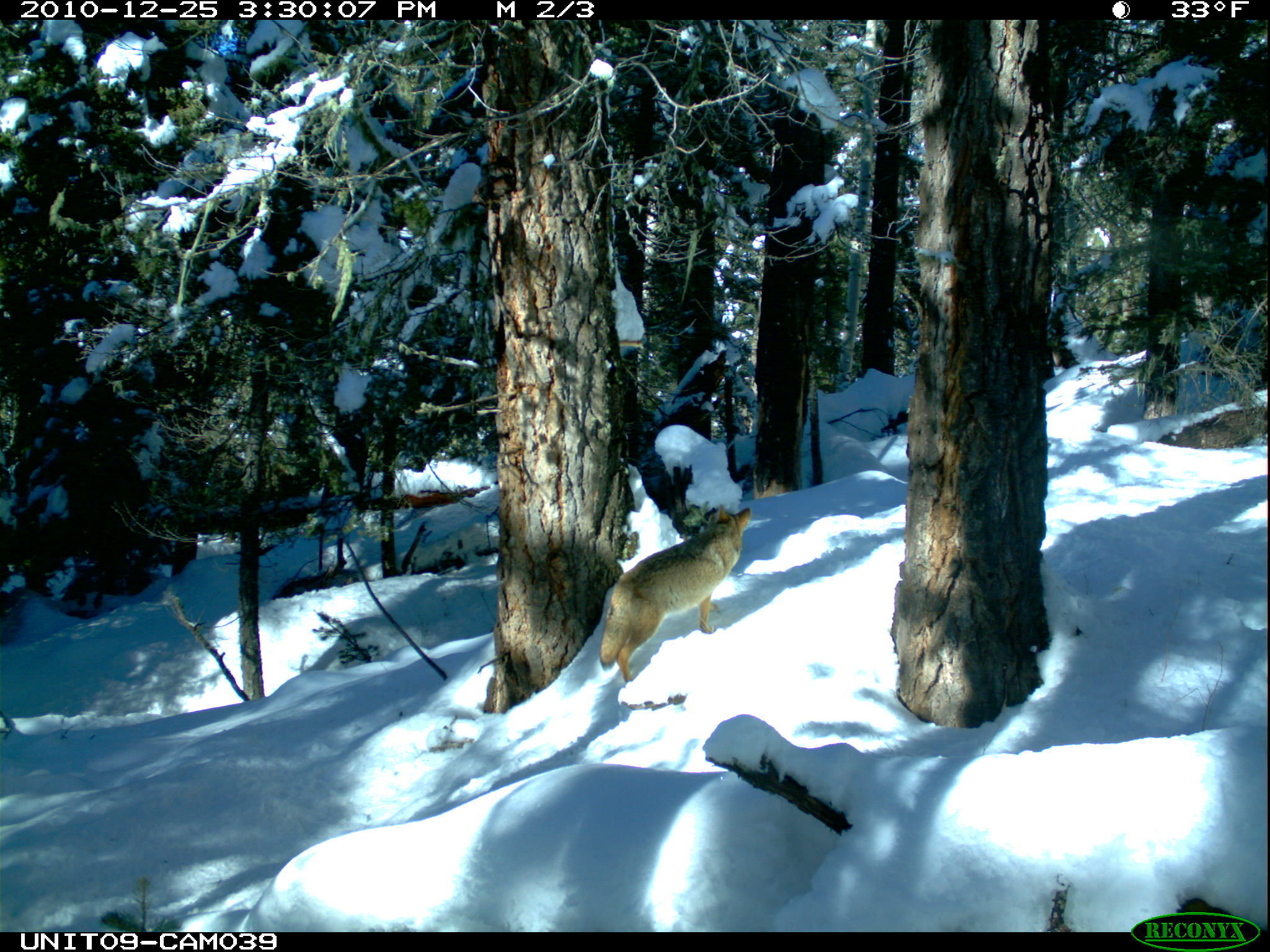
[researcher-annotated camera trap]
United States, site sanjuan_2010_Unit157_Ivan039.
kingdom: Animalia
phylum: Chordata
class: Mammalia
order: Carnivora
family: Canidae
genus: Canis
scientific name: Canis latrans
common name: coyote